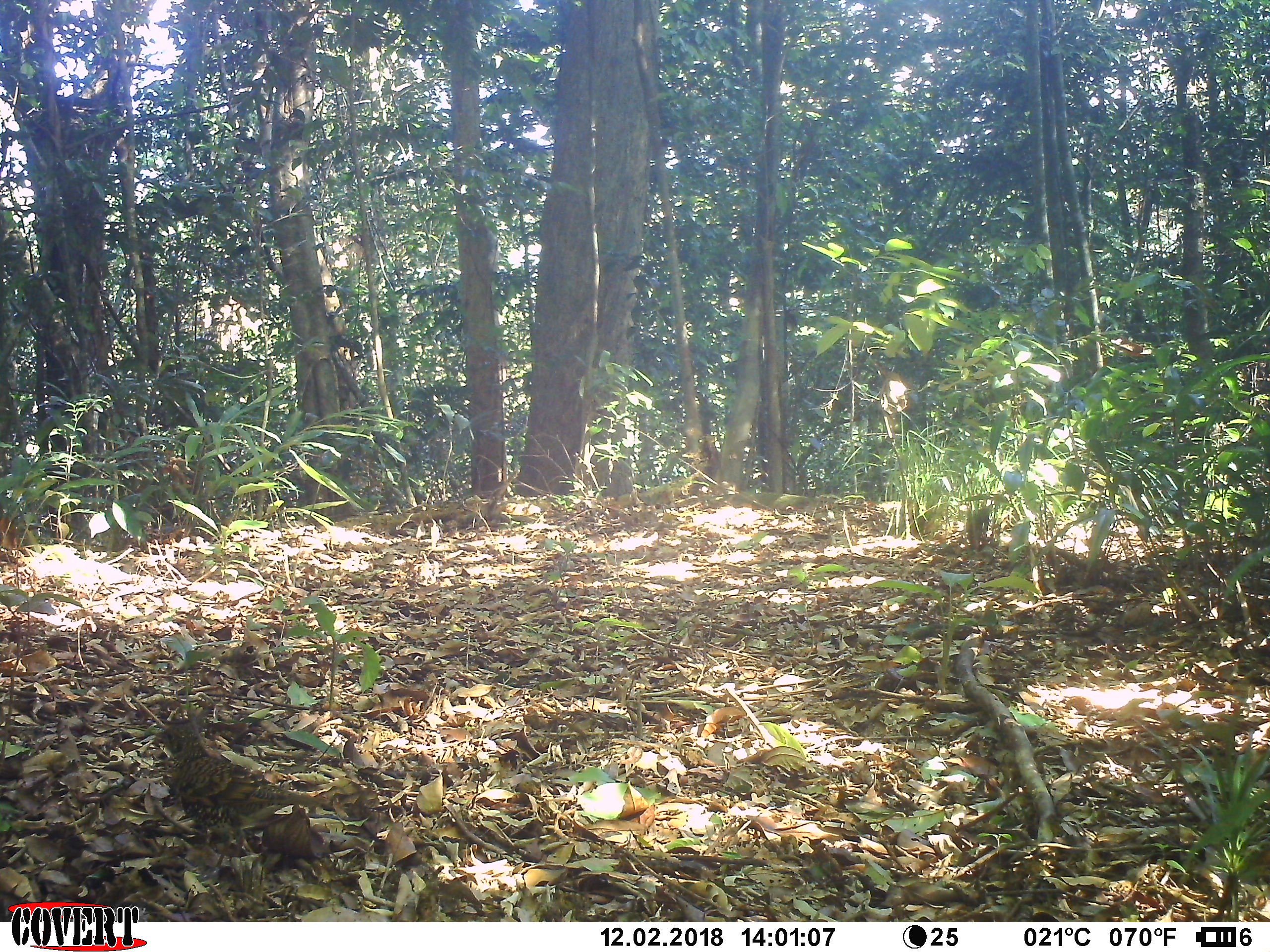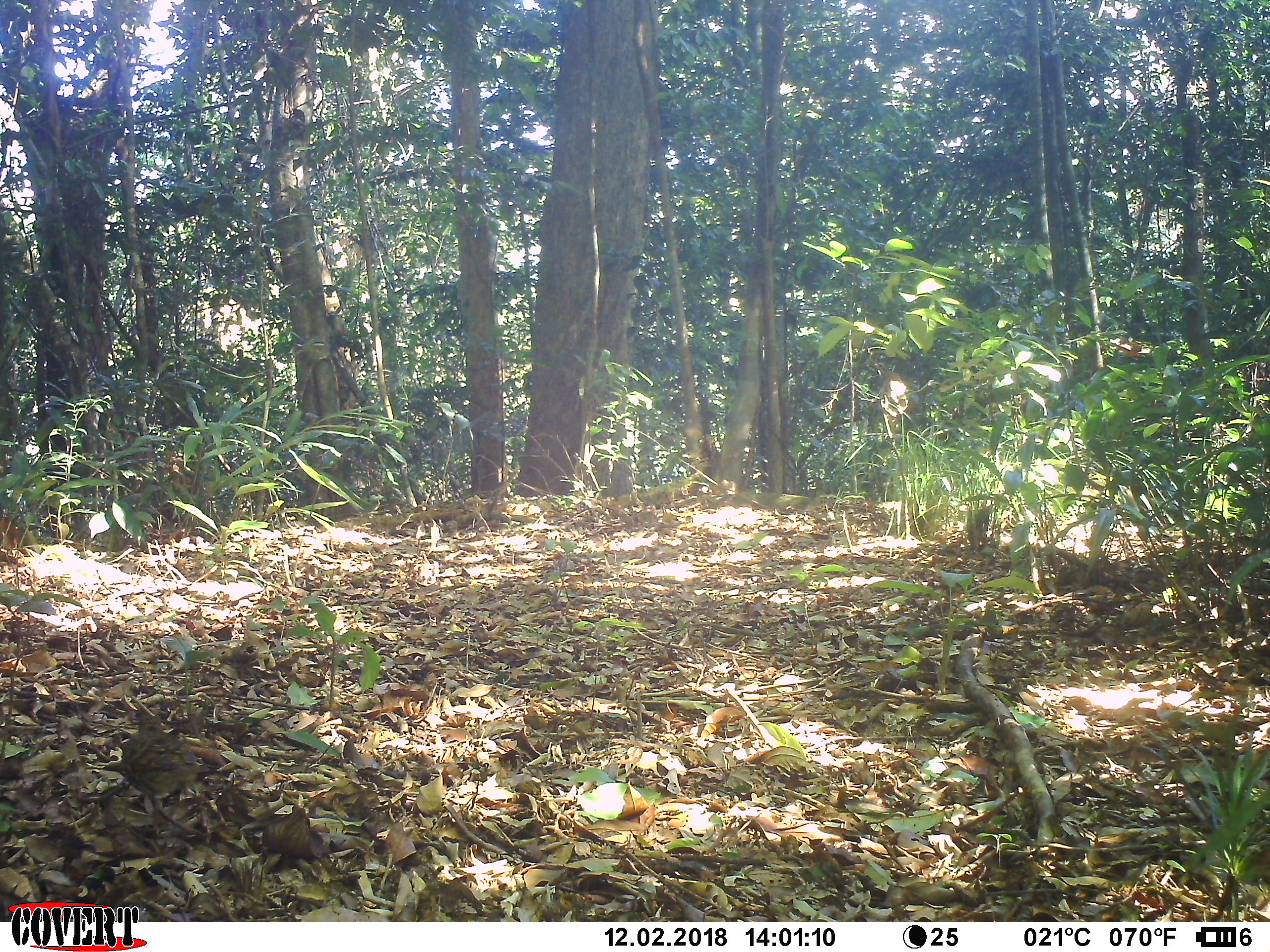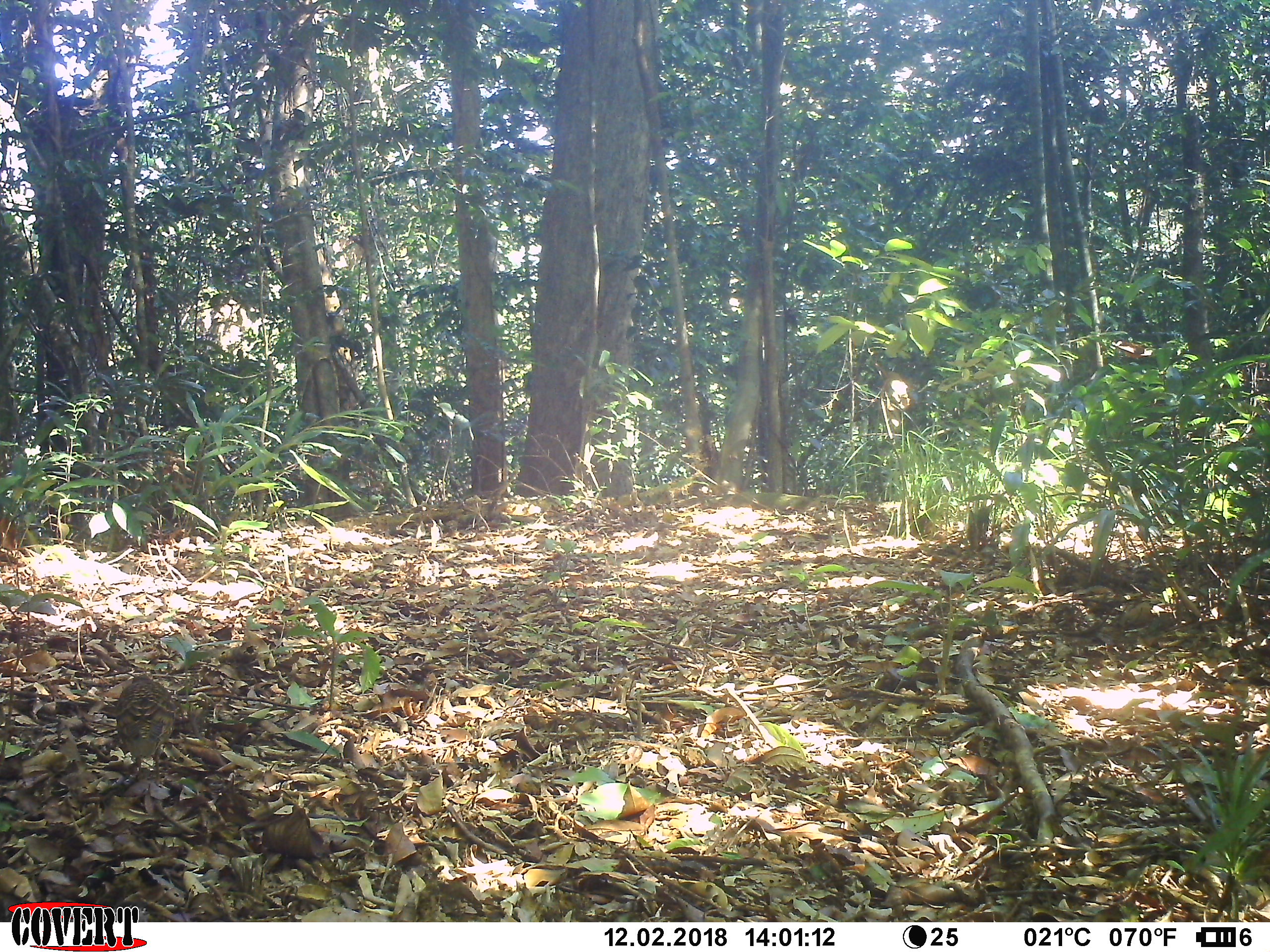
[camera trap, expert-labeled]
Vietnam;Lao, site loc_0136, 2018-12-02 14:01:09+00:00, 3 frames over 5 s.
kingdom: Animalia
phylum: Chordata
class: Aves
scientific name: Aves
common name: bird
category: unidentified bird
Unidentified bird (bird) (Aves). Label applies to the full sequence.